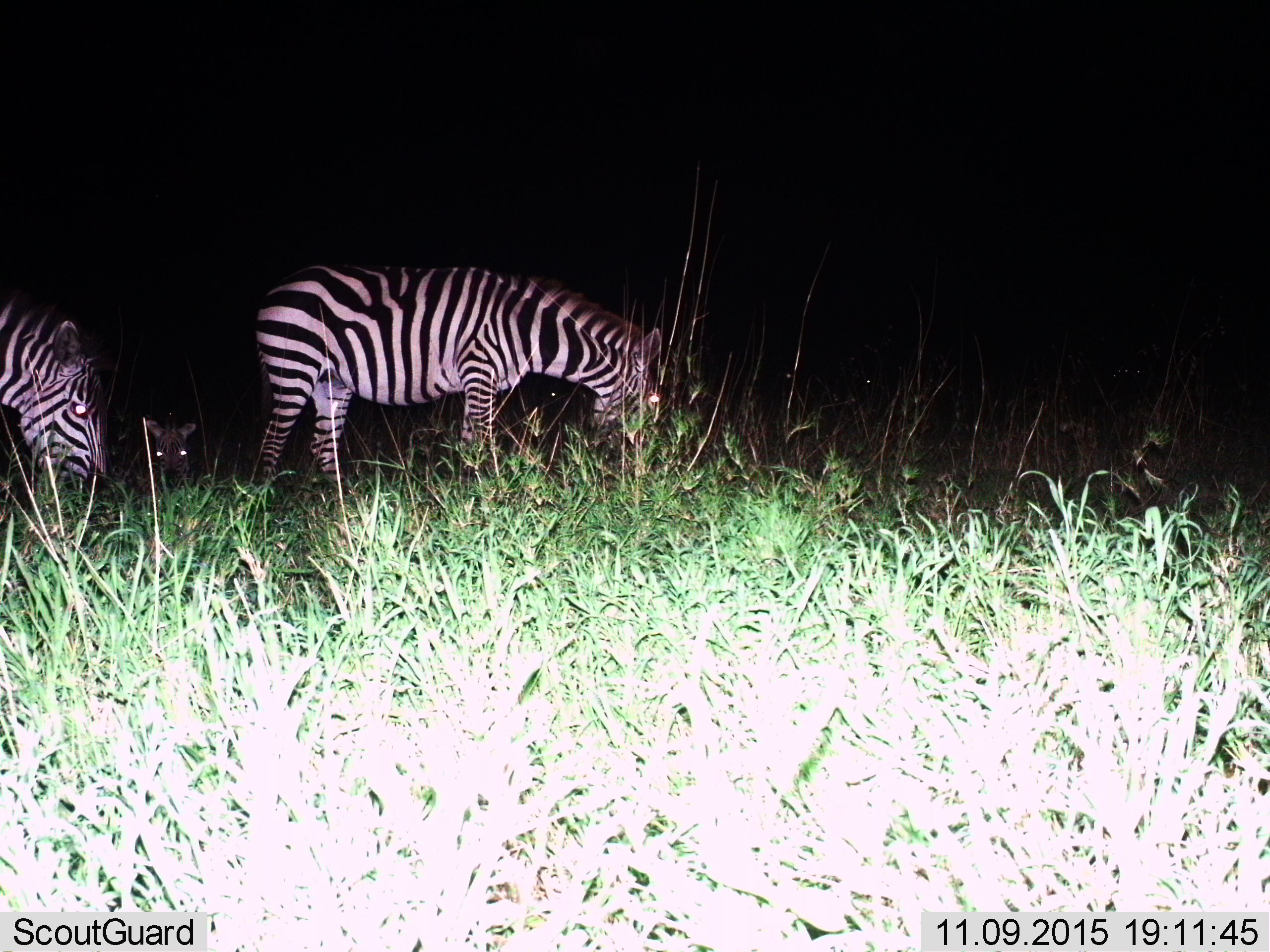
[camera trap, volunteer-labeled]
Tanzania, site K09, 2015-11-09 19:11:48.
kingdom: Animalia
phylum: Chordata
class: Mammalia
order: Perissodactyla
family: Equidae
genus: Equus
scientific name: Equus quagga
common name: plains zebra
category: zebra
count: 3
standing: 40%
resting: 30%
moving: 20%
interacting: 0%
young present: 10%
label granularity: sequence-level